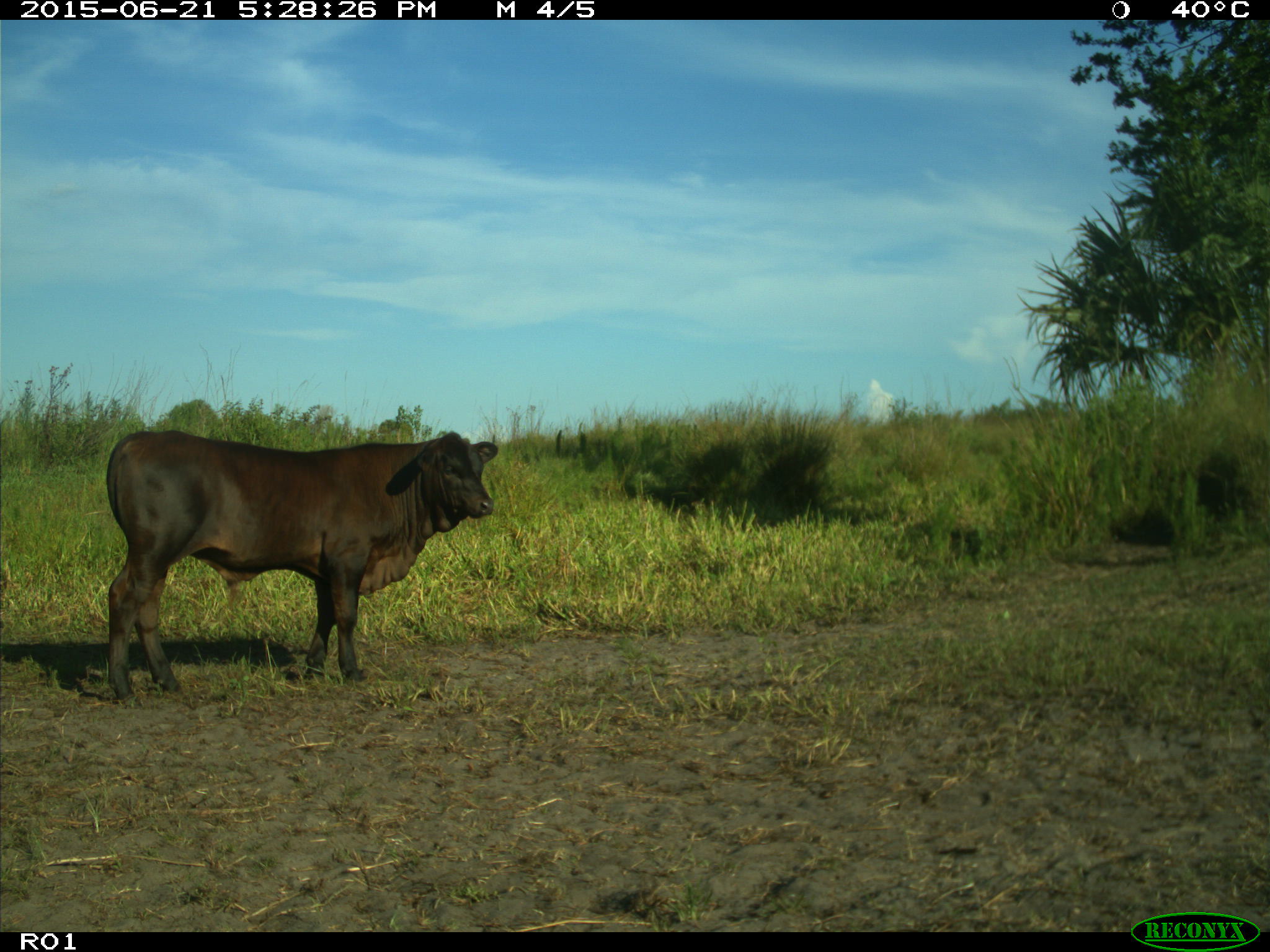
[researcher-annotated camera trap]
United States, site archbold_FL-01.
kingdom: Animalia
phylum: Chordata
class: Mammalia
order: Artiodactyla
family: Bovidae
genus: Bos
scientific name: Bos taurus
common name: domestic cow